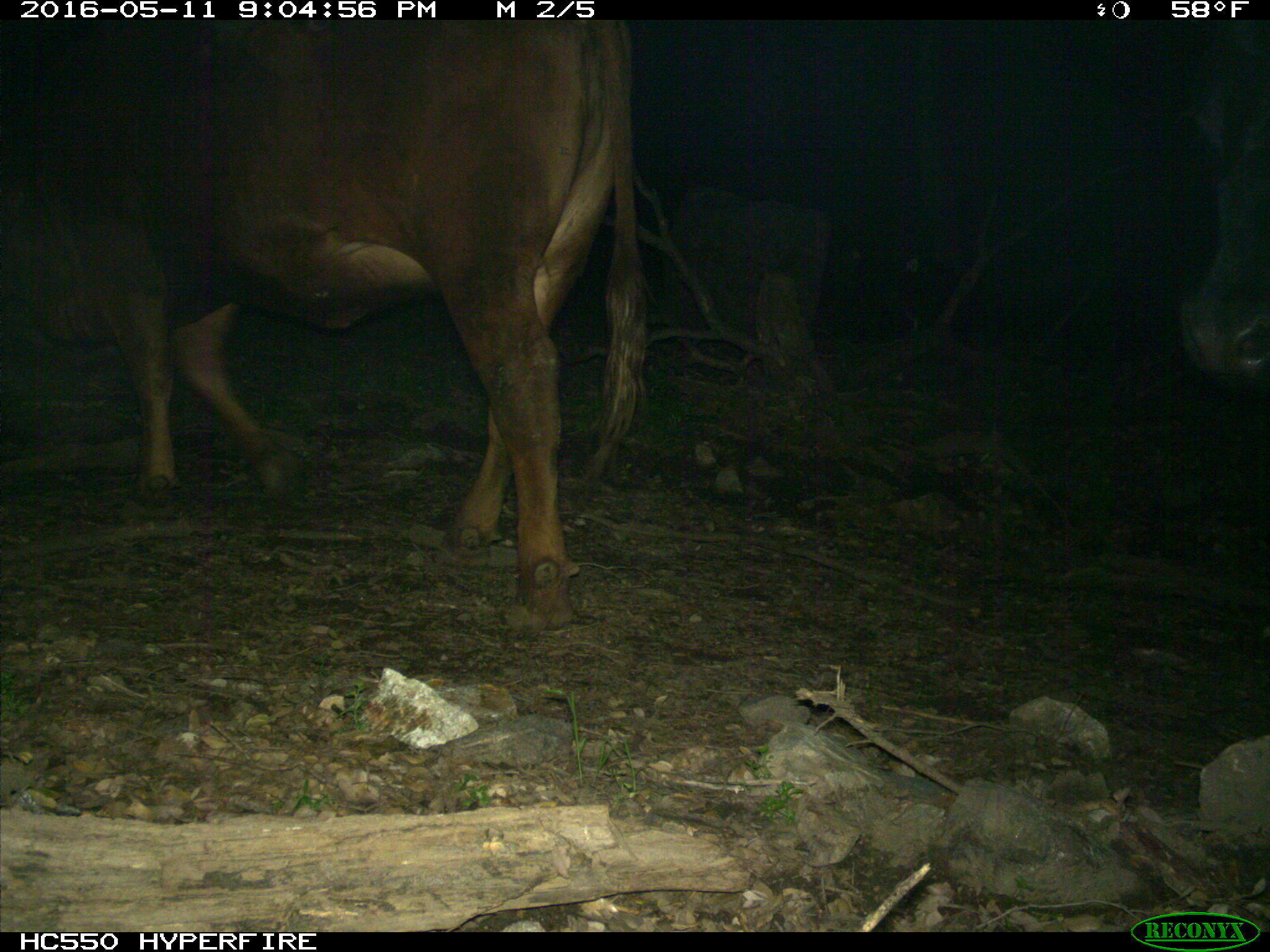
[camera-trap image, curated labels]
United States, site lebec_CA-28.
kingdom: Animalia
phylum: Chordata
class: Mammalia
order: Artiodactyla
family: Bovidae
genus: Bos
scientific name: Bos taurus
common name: domestic cow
Bos taurus (domestic cow).